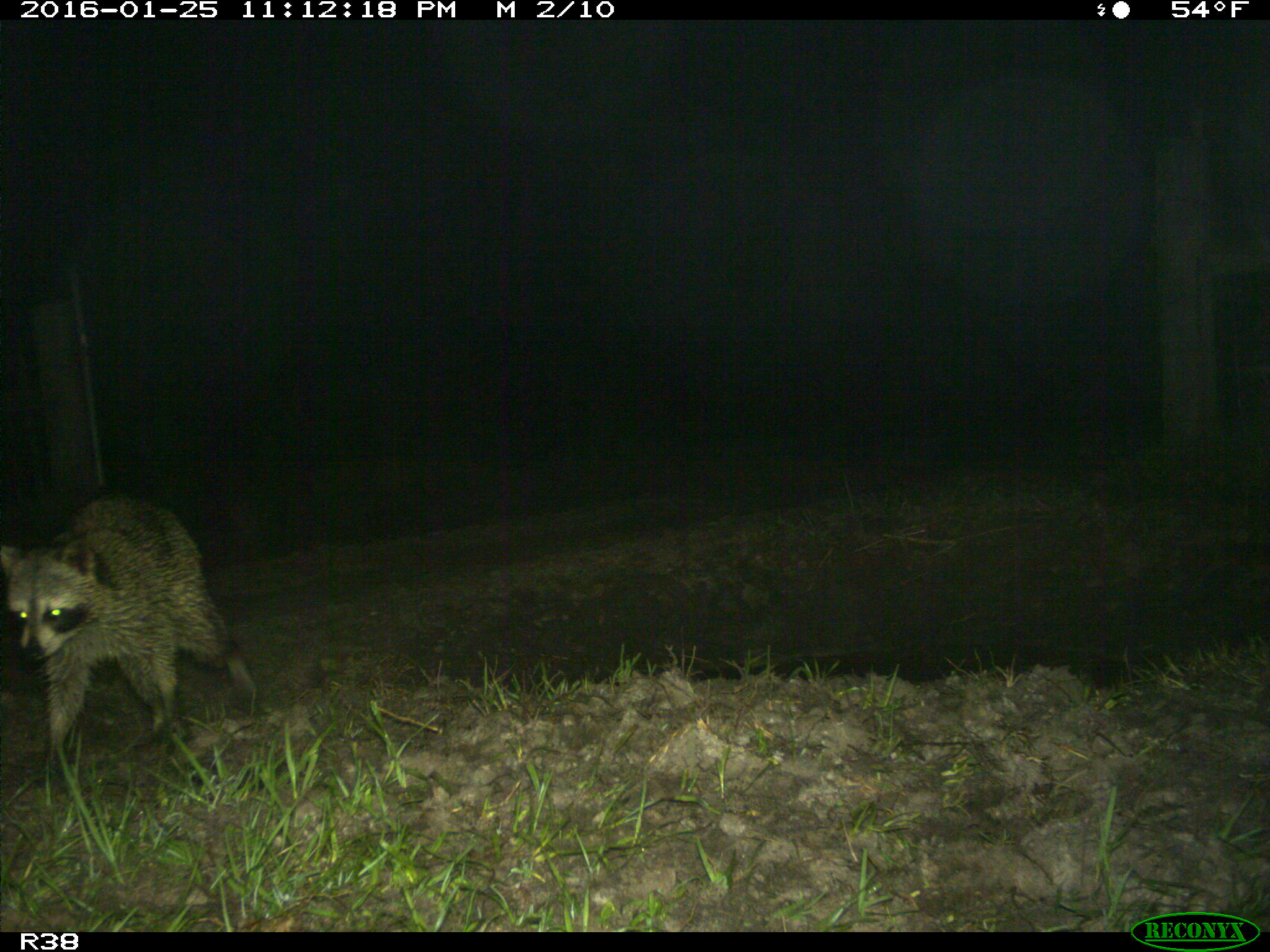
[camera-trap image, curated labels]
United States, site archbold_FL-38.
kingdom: Animalia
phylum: Chordata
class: Mammalia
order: Carnivora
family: Procyonidae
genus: Procyon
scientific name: Procyon lotor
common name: common raccoon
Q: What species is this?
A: Procyon lotor (common raccoon).